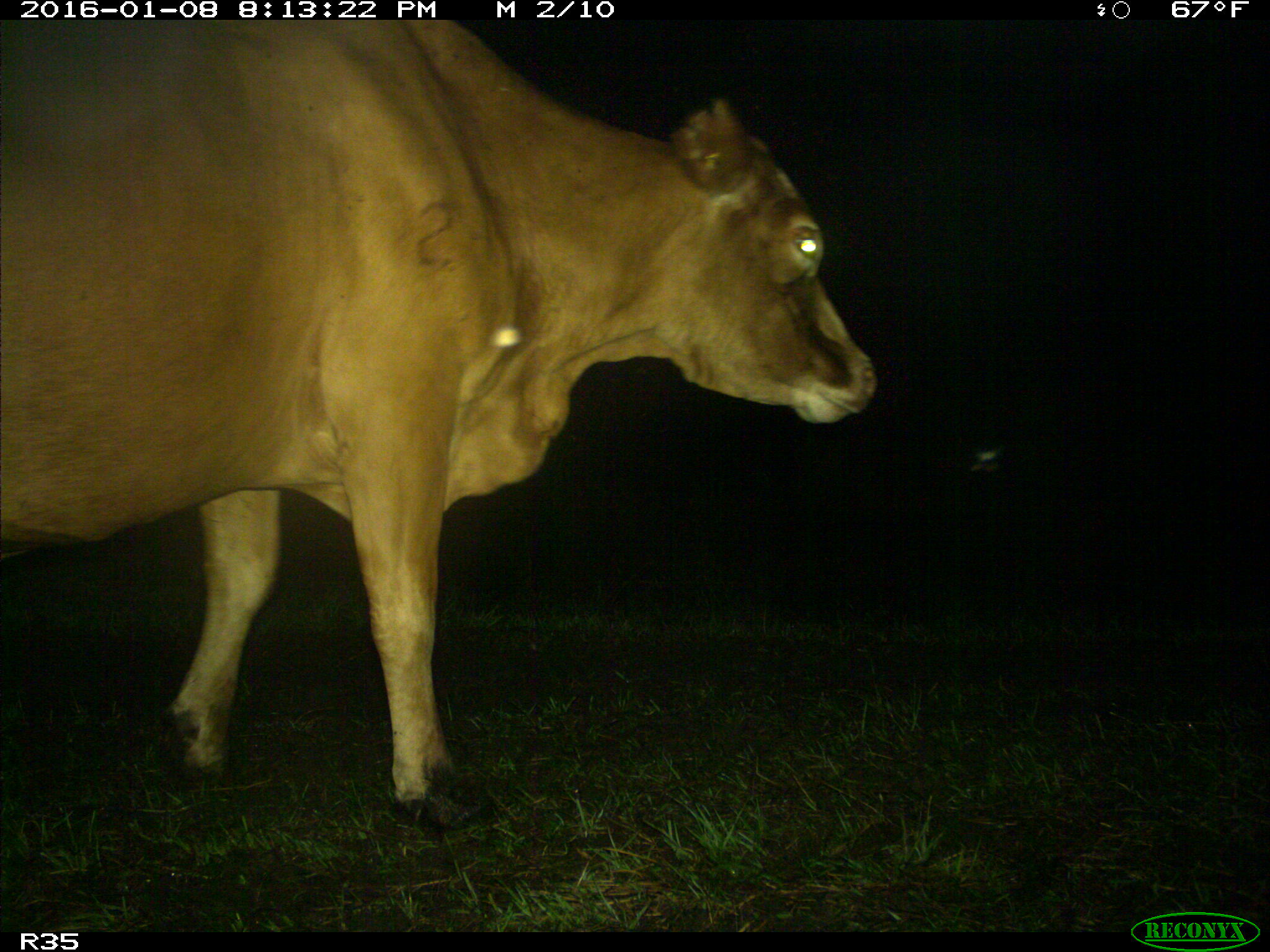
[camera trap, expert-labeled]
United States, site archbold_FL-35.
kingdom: Animalia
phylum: Chordata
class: Mammalia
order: Artiodactyla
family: Bovidae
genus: Bos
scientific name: Bos taurus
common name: domestic cow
Bos taurus (domestic cow).